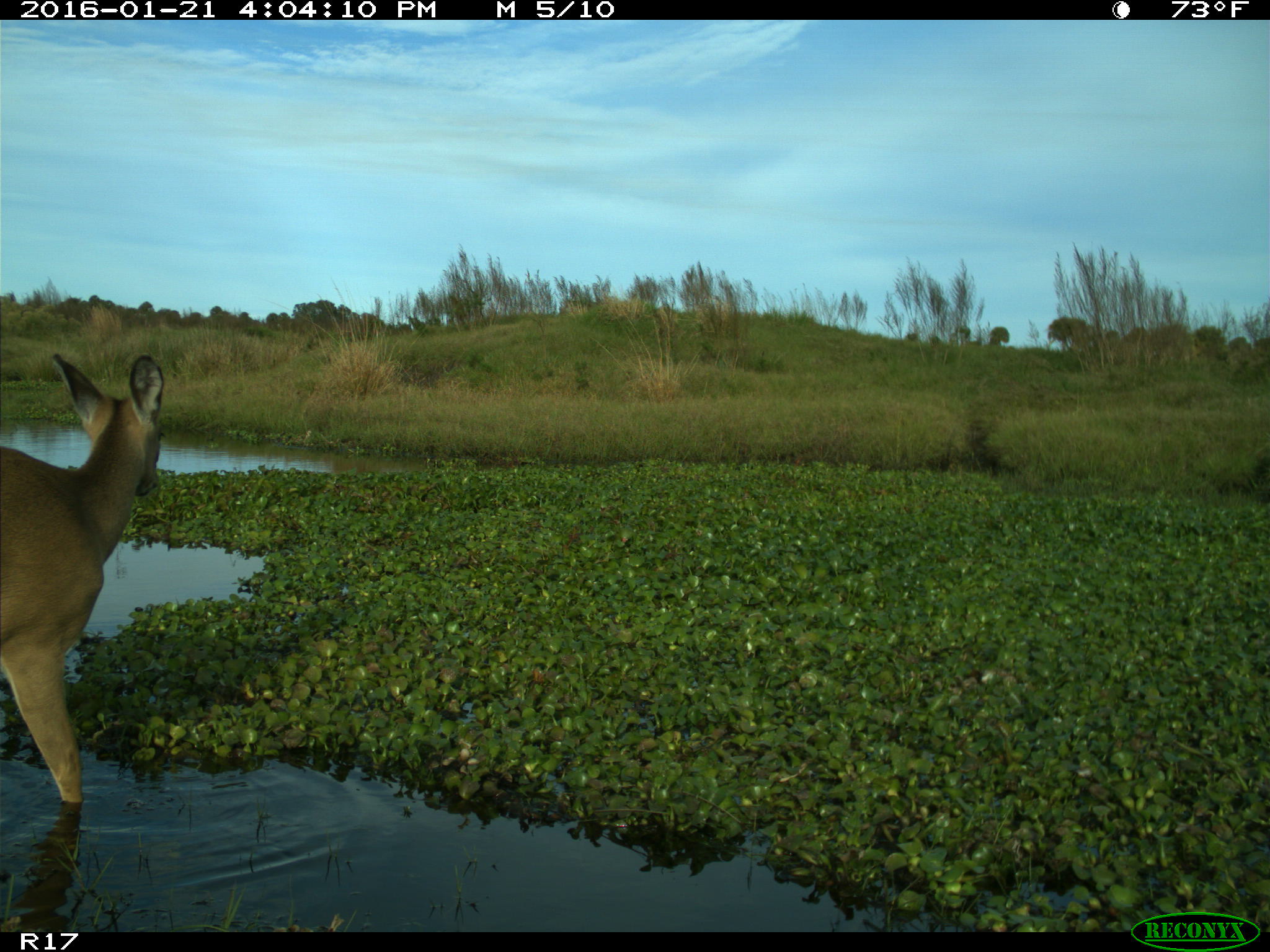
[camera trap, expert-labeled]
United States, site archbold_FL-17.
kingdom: Animalia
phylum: Chordata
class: Mammalia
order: Artiodactyla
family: Cervidae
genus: Odocoileus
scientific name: Odocoileus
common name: deer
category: unidentified deer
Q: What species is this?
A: Unidentified deer (deer) (Odocoileus).